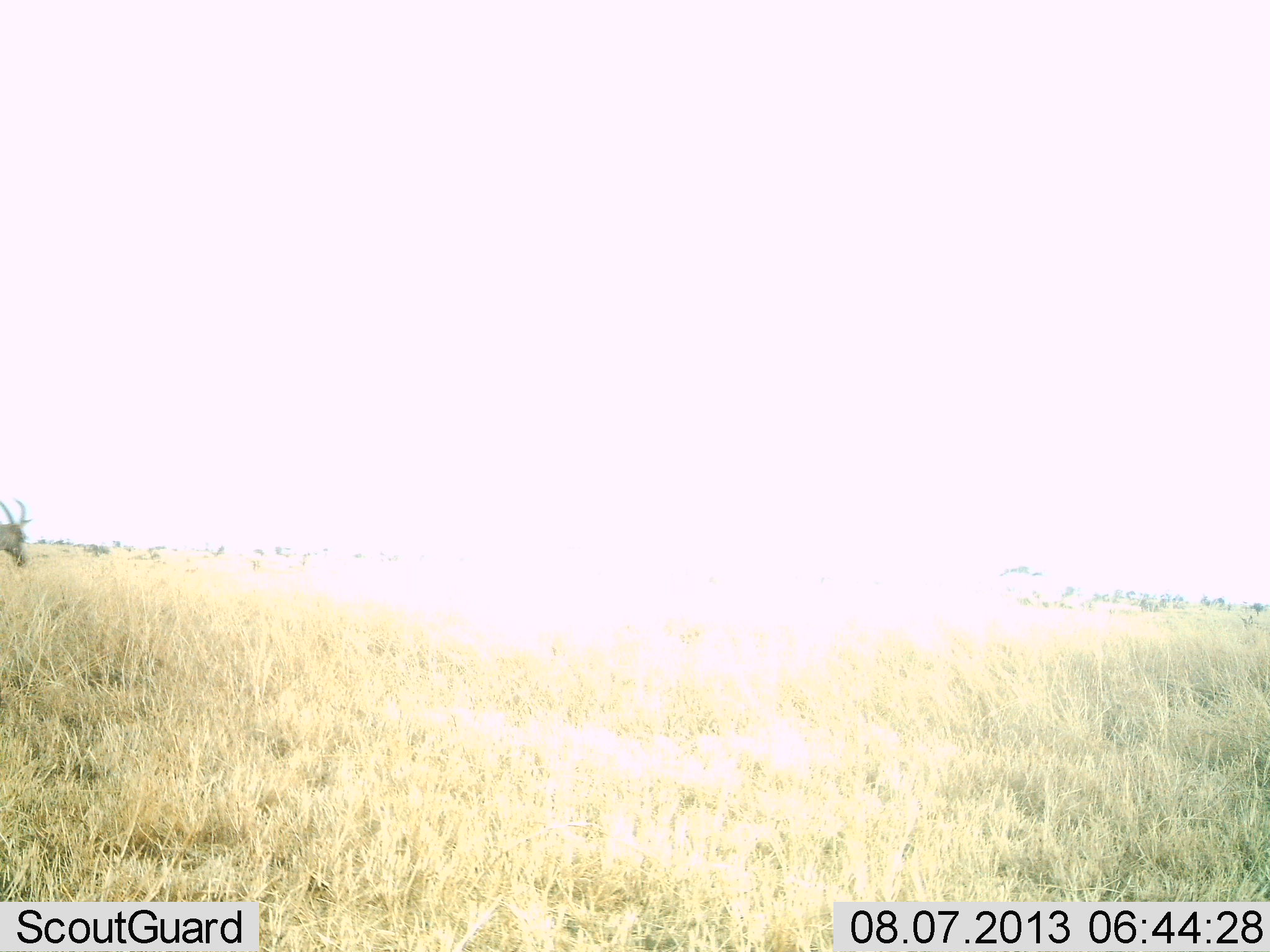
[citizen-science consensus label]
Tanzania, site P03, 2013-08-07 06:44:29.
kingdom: Animalia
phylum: Chordata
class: Mammalia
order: Artiodactyla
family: Bovidae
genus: Damaliscus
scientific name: Damaliscus lunatus jimela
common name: topi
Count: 1.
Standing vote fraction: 25%.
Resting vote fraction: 0%.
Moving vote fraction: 62%.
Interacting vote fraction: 0%.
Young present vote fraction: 0%.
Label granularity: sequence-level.